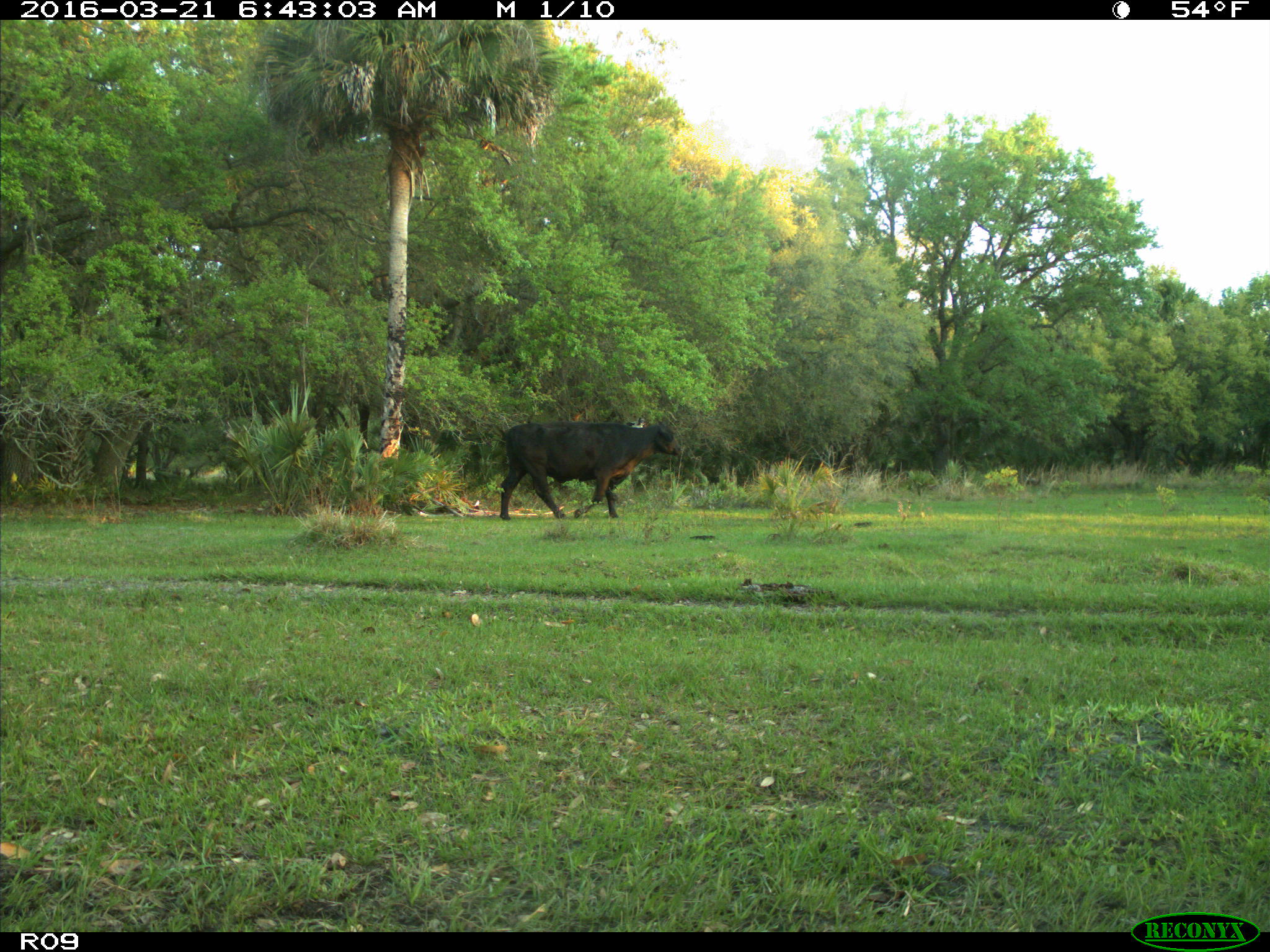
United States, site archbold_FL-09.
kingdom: Animalia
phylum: Chordata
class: Mammalia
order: Artiodactyla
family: Bovidae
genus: Bos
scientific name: Bos taurus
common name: domestic cow